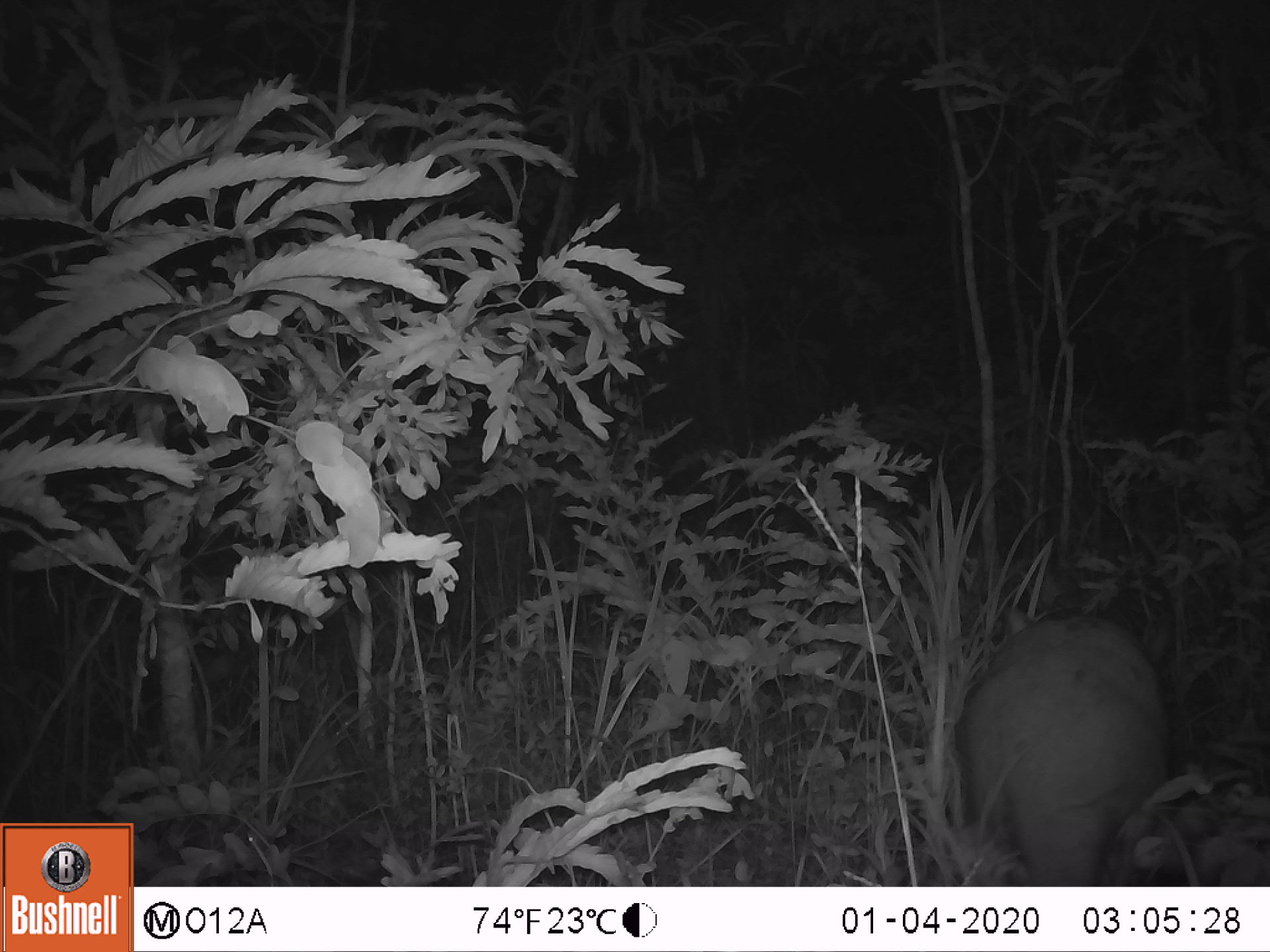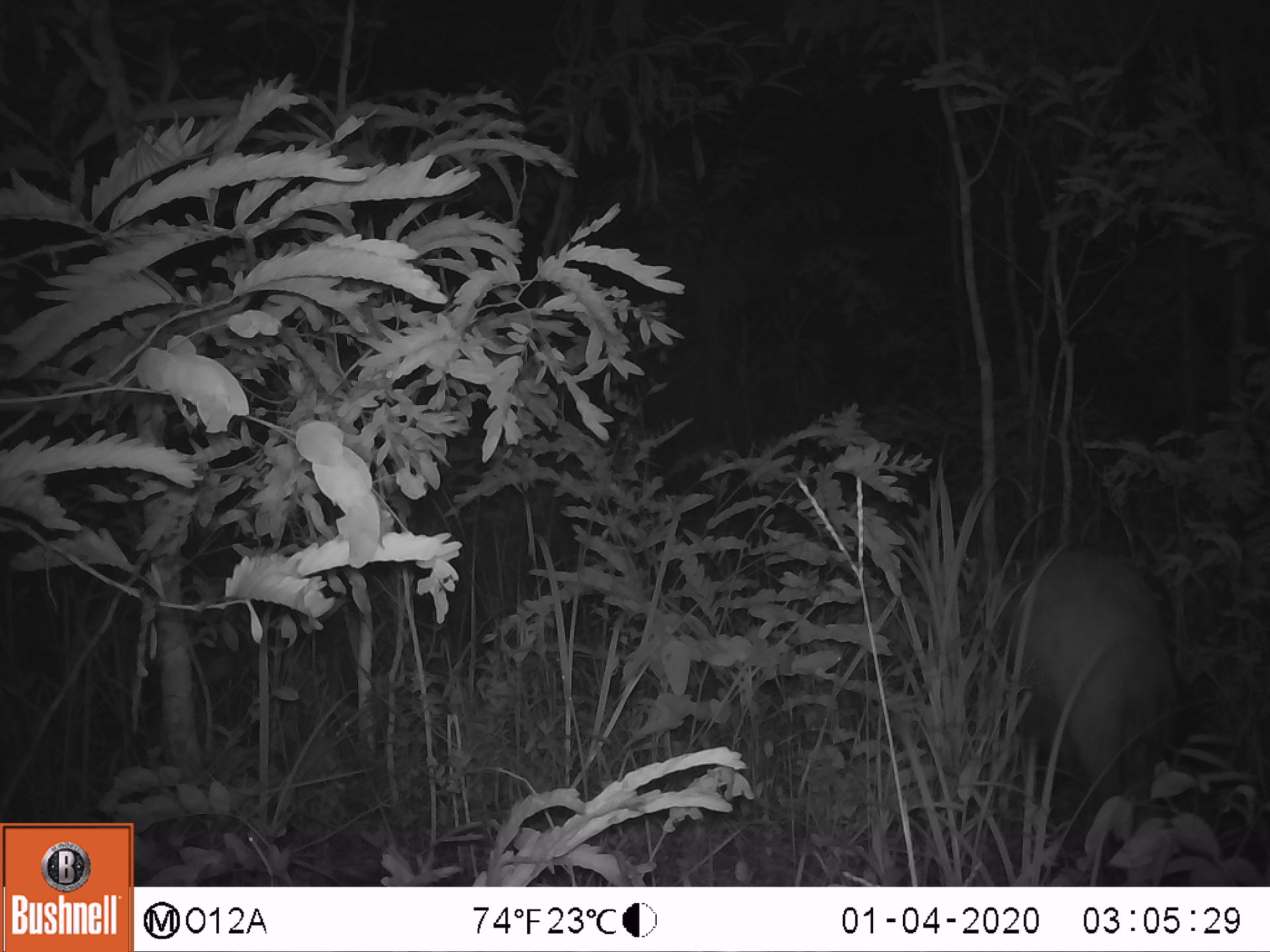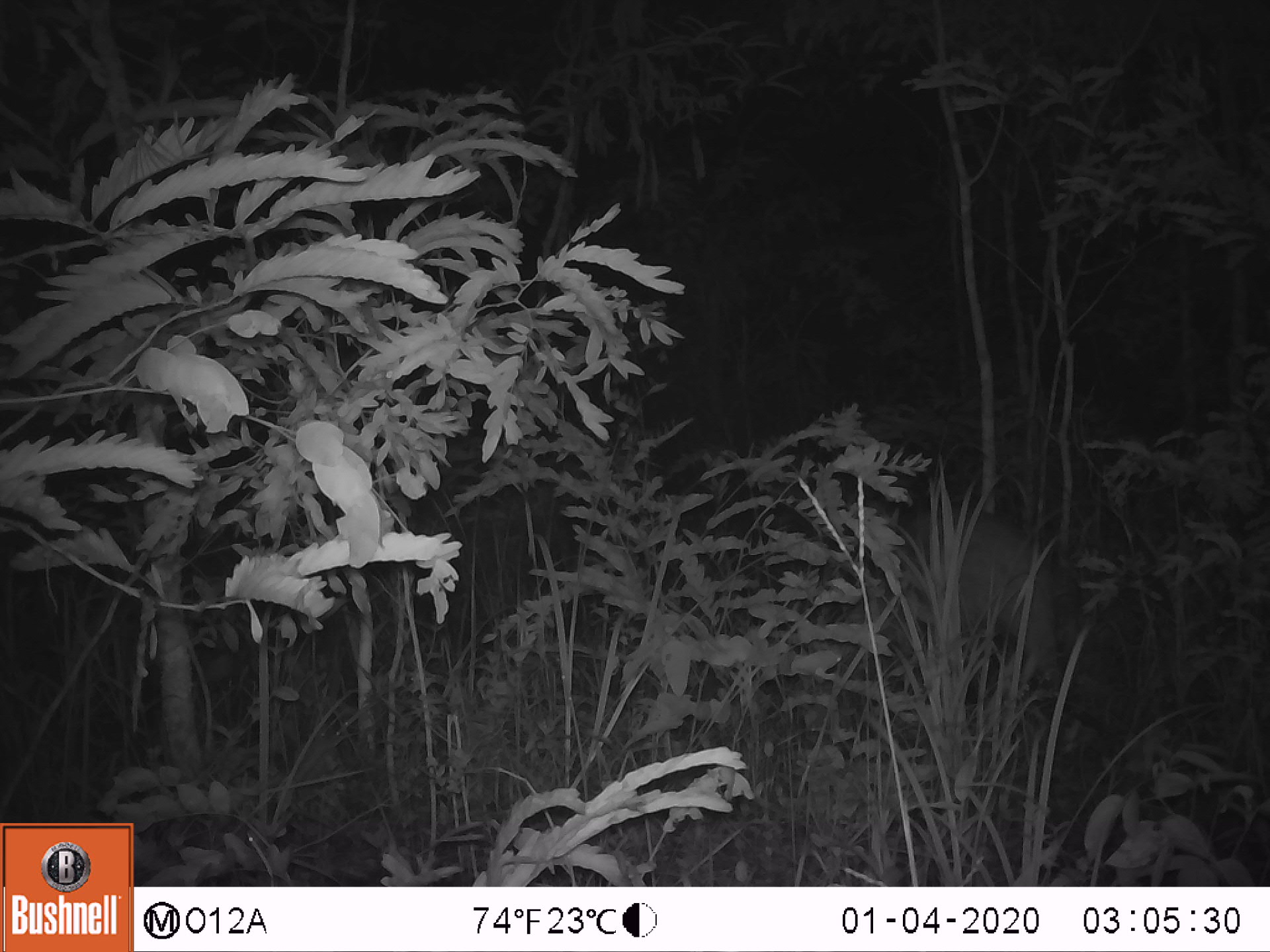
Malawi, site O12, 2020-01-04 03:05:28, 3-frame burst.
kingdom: Animalia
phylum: Chordata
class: Mammalia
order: Tubulidentata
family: Orycteropodidae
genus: Orycteropus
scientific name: Orycteropus afer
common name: aardvark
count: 1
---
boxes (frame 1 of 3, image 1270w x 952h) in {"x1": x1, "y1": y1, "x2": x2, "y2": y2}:
aardvark: {"x1": 948, "y1": 584, "x2": 1175, "y2": 880}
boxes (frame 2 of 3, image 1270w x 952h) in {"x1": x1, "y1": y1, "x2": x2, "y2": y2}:
aardvark: {"x1": 981, "y1": 540, "x2": 1180, "y2": 816}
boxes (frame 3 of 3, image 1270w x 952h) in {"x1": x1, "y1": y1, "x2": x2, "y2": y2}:
aardvark: {"x1": 885, "y1": 493, "x2": 1082, "y2": 704}